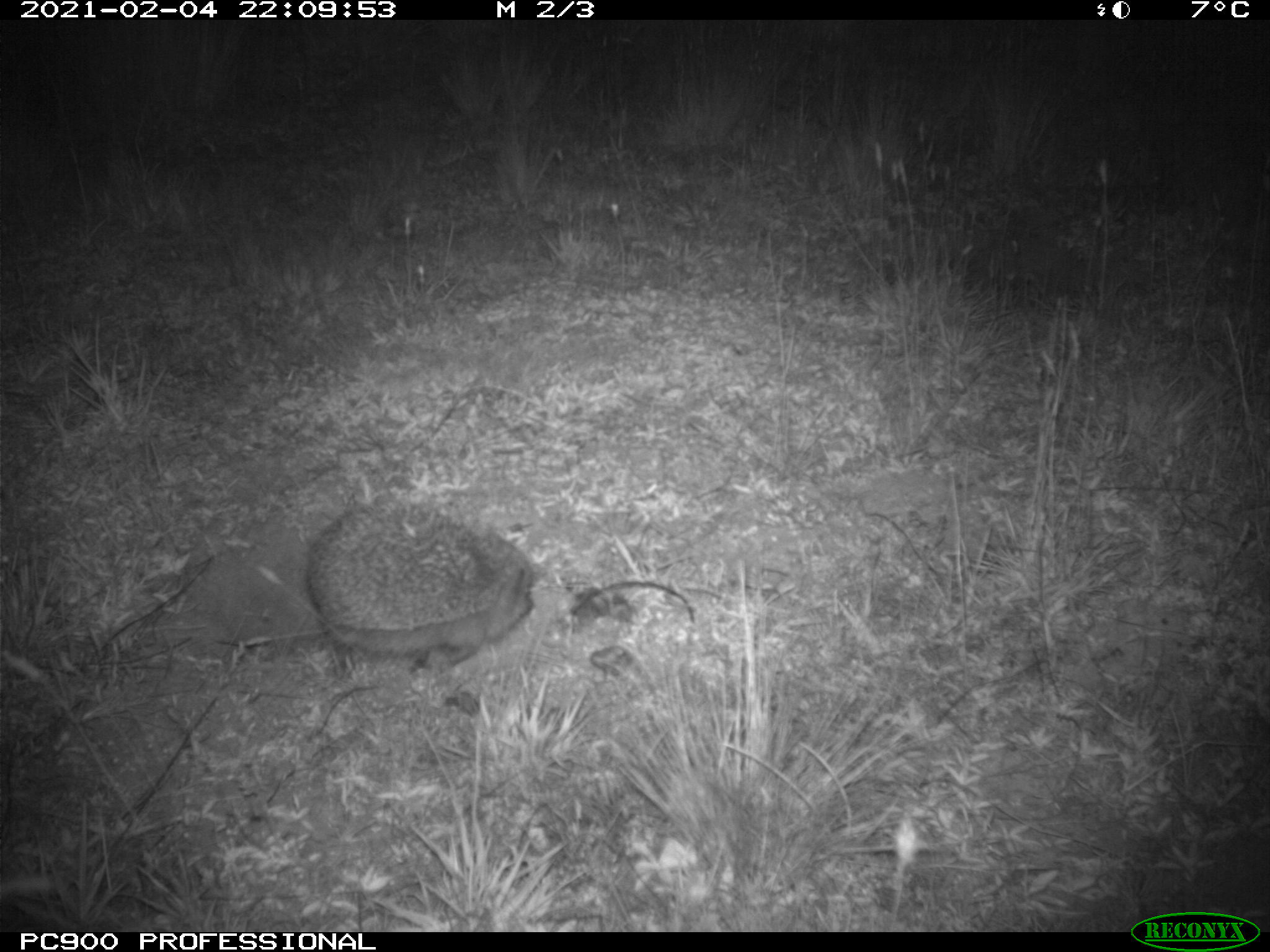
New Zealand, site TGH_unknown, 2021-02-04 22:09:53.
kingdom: Animalia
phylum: Chordata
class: Mammalia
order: Eulipotyphla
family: Erinaceidae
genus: Erinaceus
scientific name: Erinaceus europaeus europaeus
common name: european hedgehog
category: hedgehog